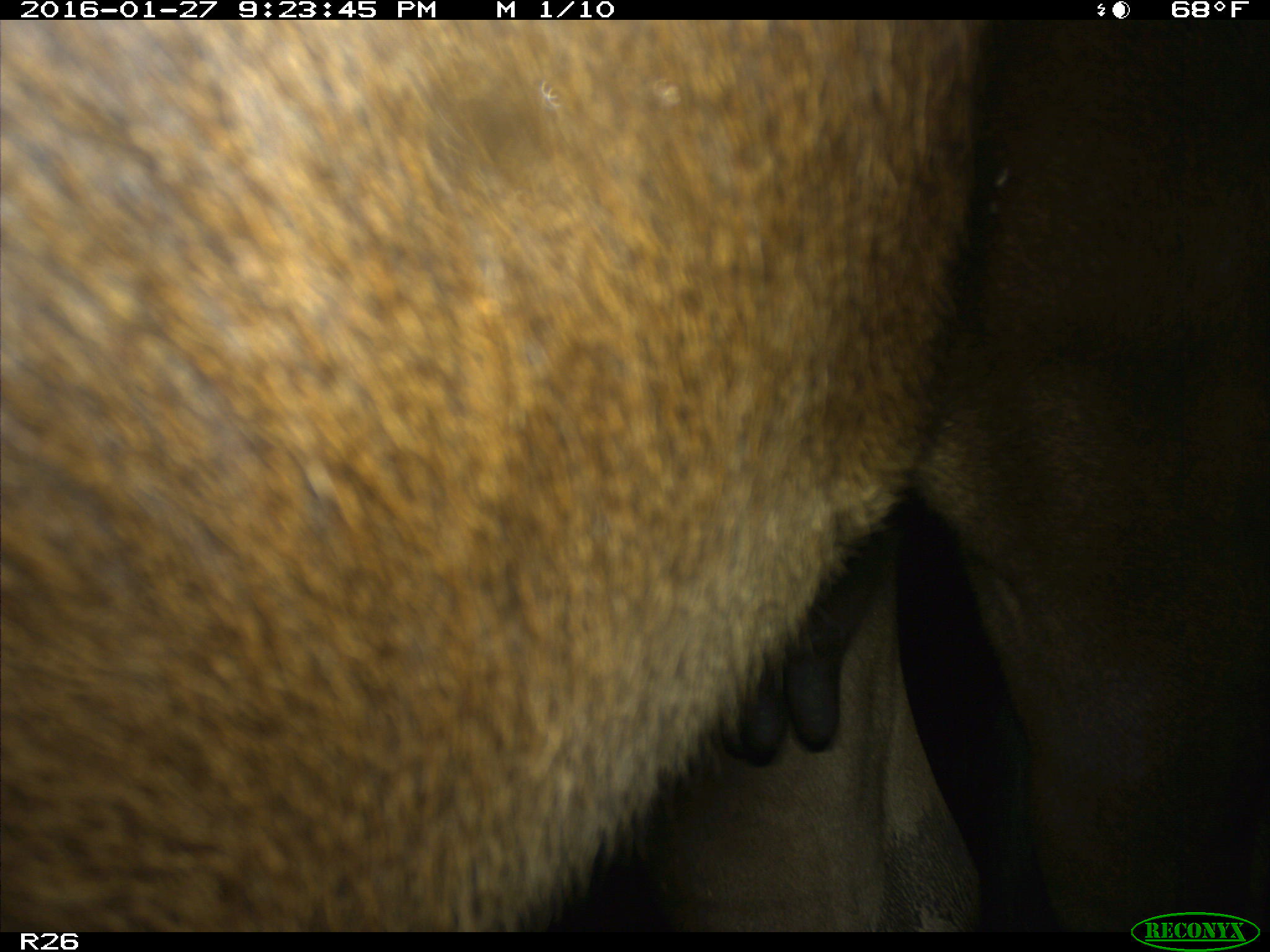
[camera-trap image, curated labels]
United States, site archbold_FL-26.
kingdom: Animalia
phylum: Chordata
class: Mammalia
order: Artiodactyla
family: Bovidae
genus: Bos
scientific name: Bos taurus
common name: domestic cow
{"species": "Bos taurus (domestic cow)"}